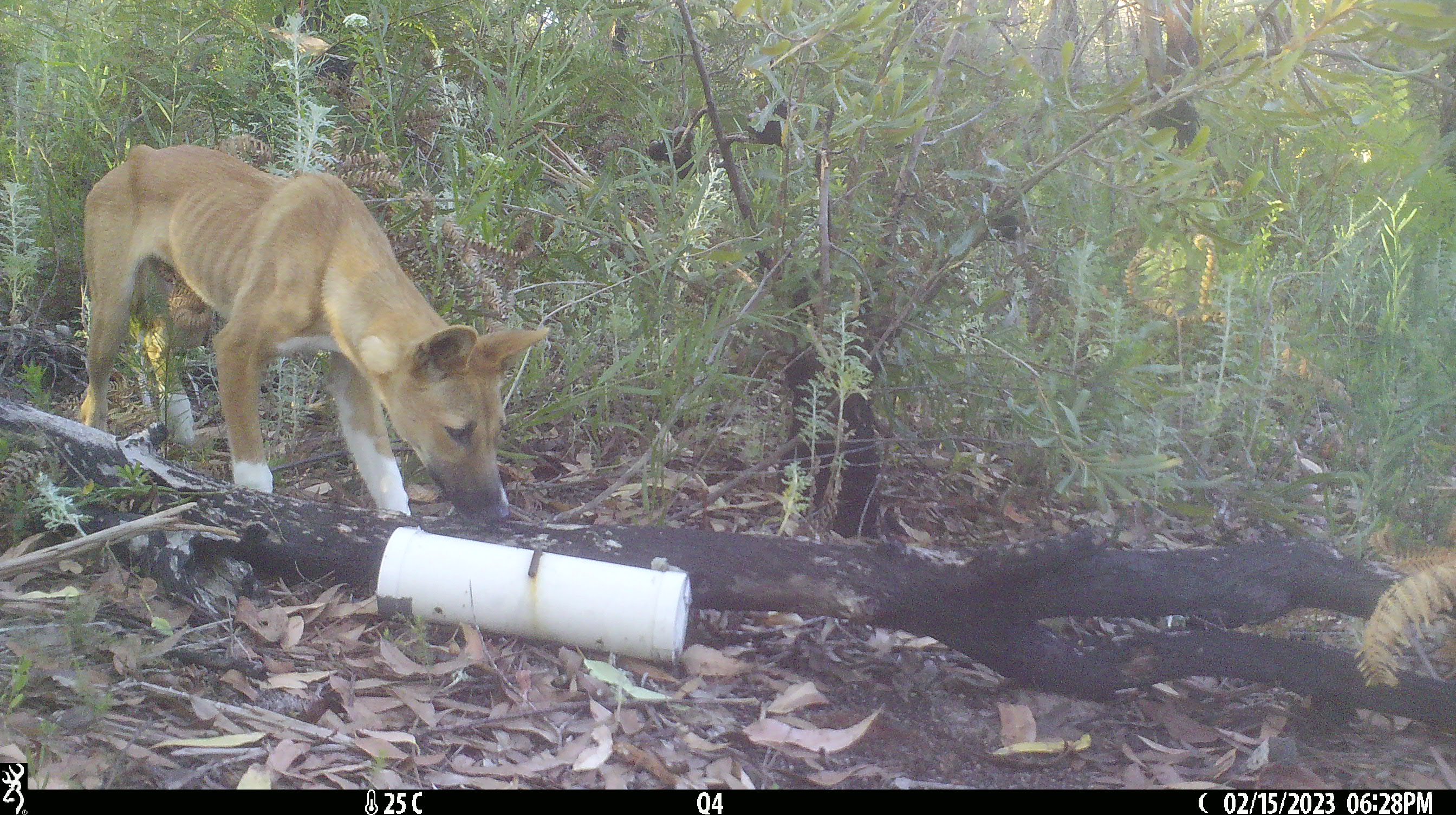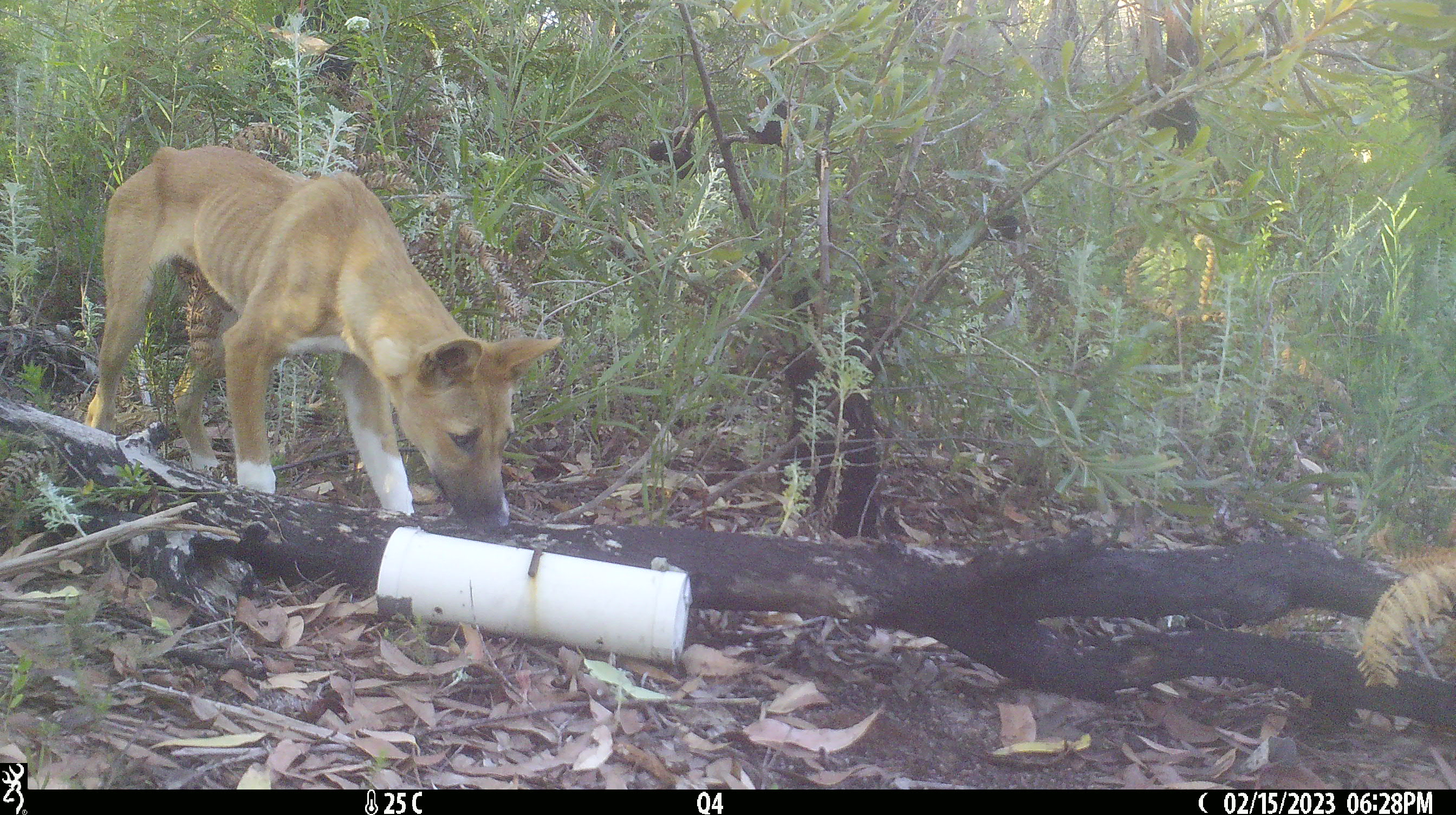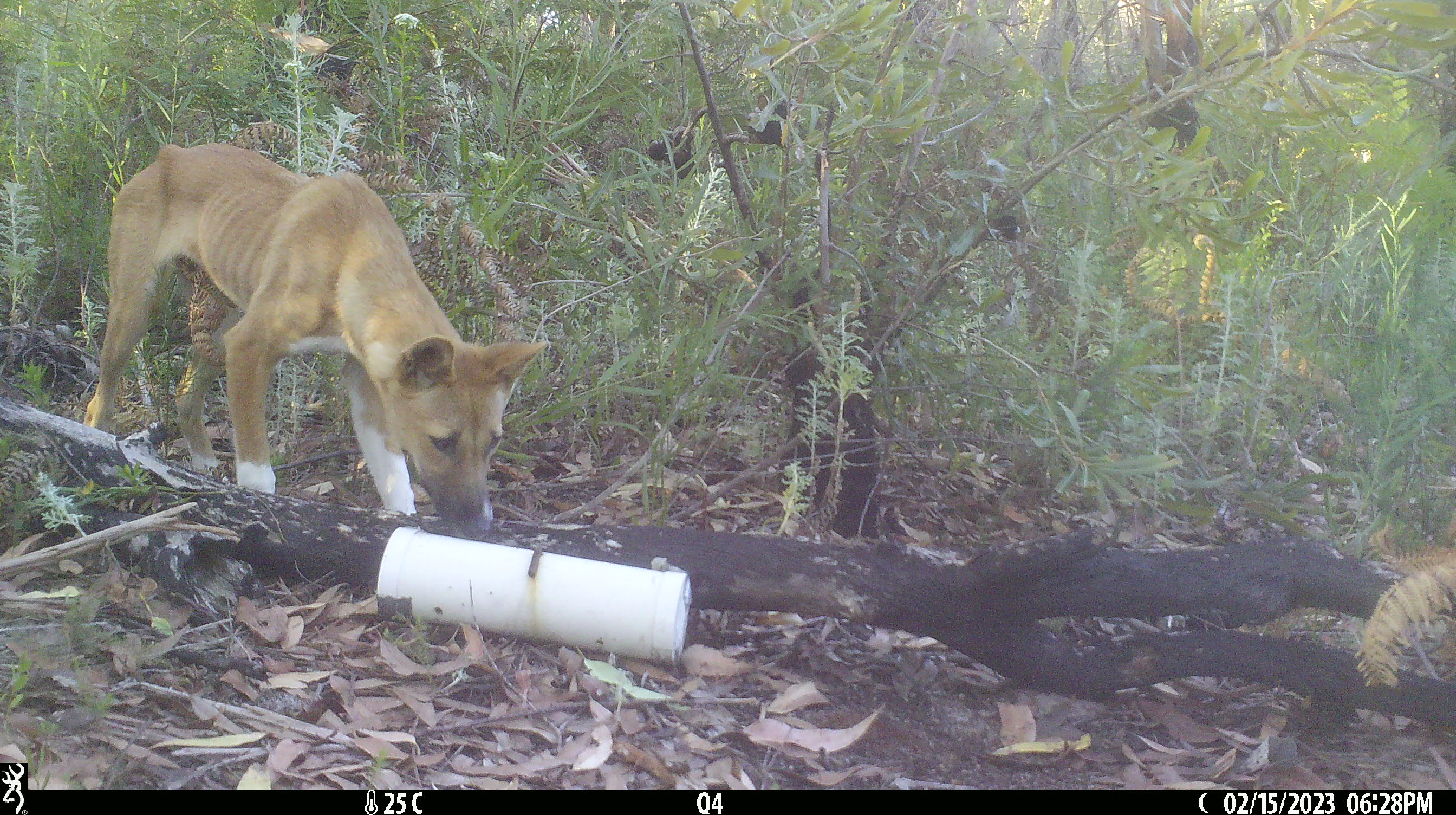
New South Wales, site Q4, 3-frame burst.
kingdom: Animalia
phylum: Chordata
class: Mammalia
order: Carnivora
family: Canidae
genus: Canis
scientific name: Canis familiaris dingo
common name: dingo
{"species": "dingo (Canis familiaris dingo)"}